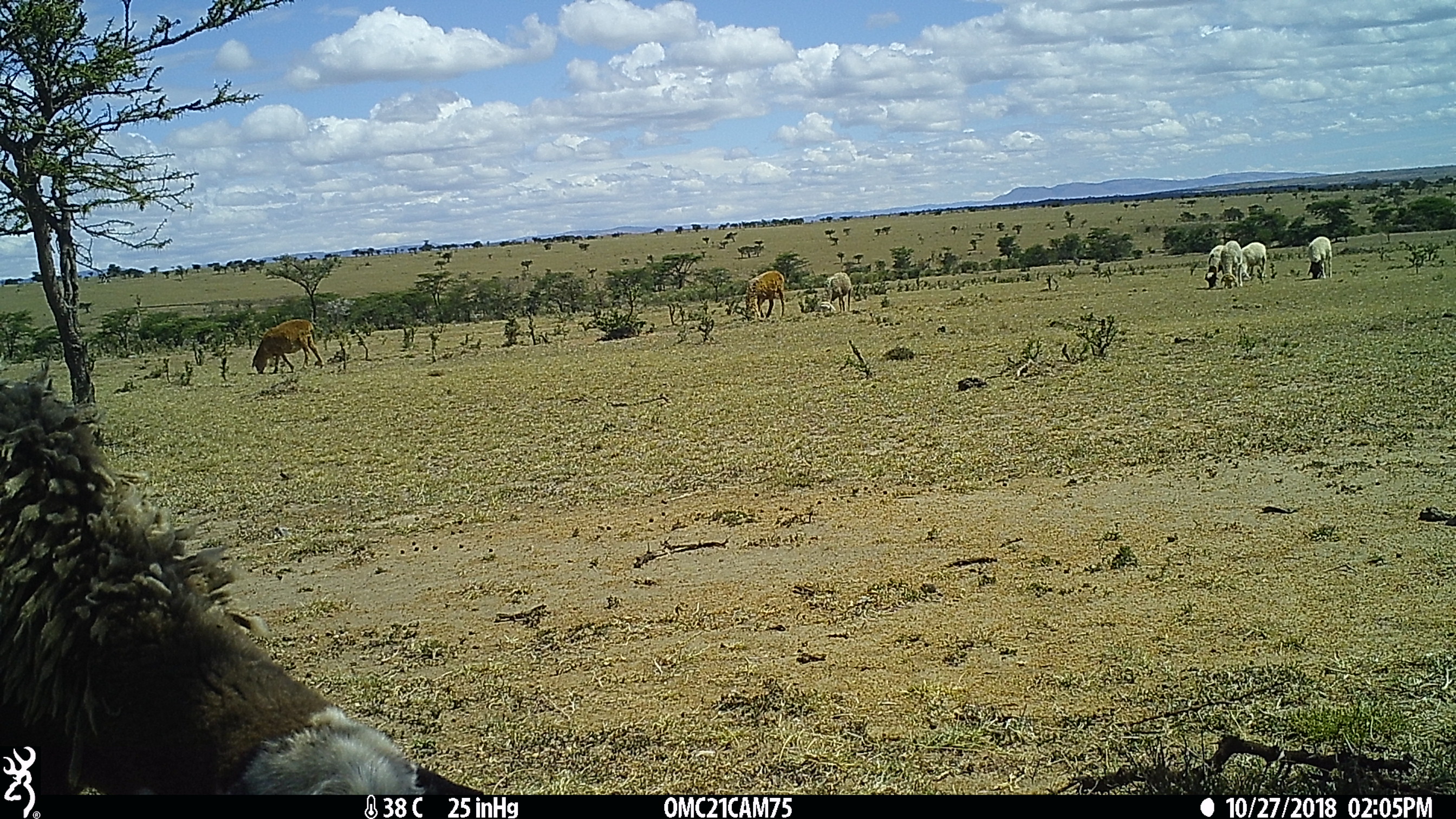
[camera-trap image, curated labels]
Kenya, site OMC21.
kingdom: Animalia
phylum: Chordata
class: Mammalia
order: Artiodactyla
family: Bovidae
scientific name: Bovidae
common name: sheep or goat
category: shoat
Shoat (sheep or goat) (Bovidae).